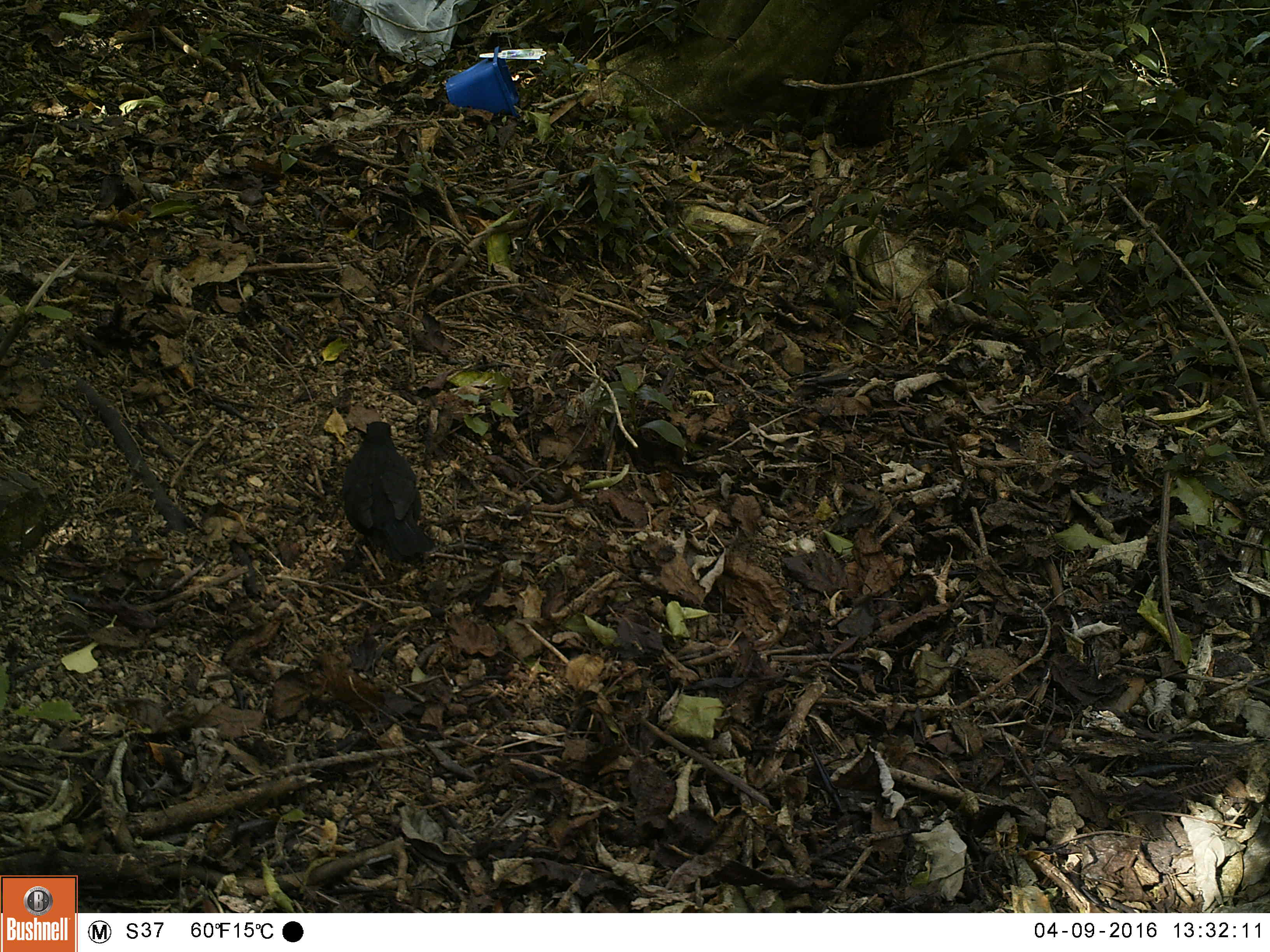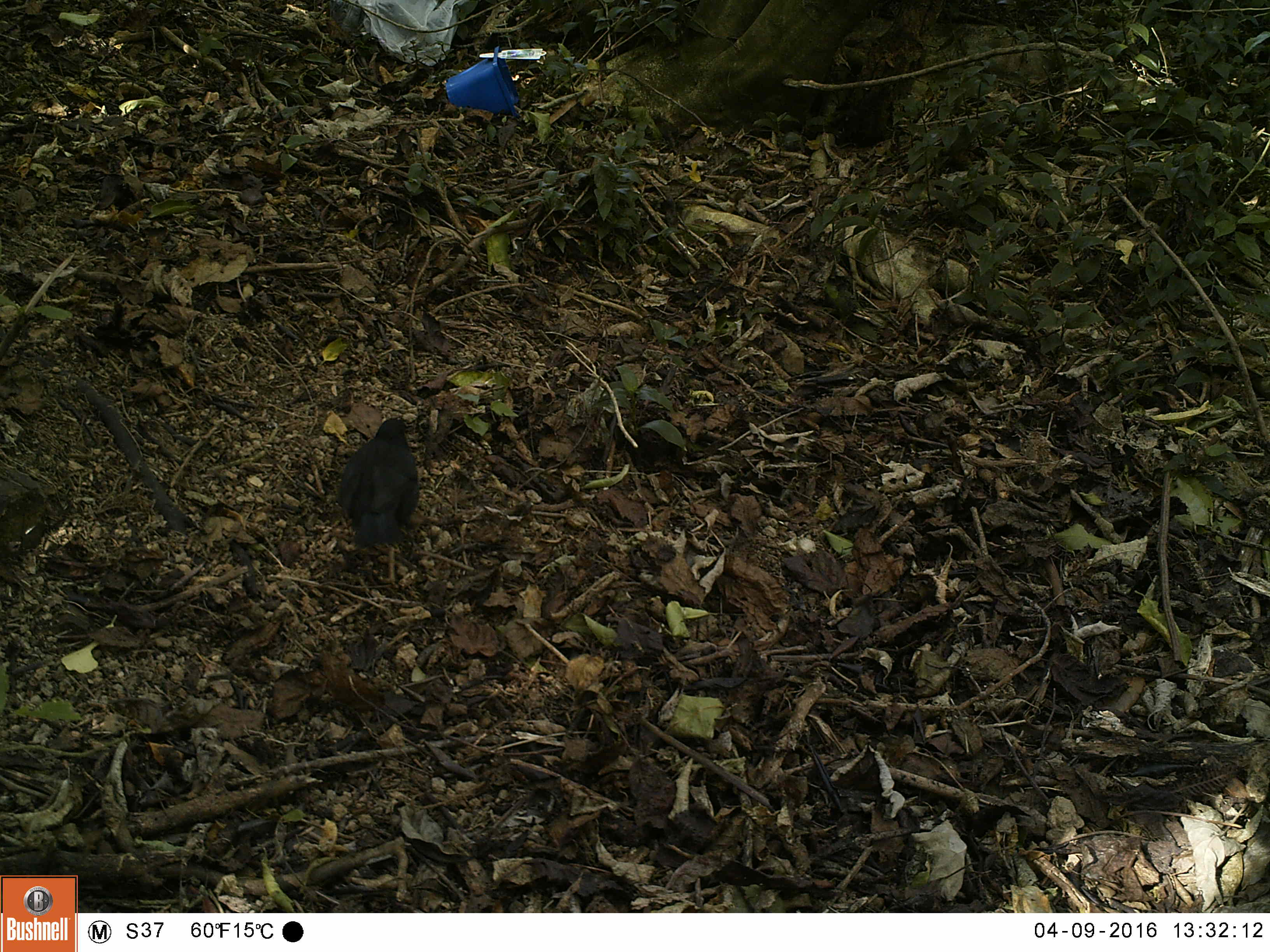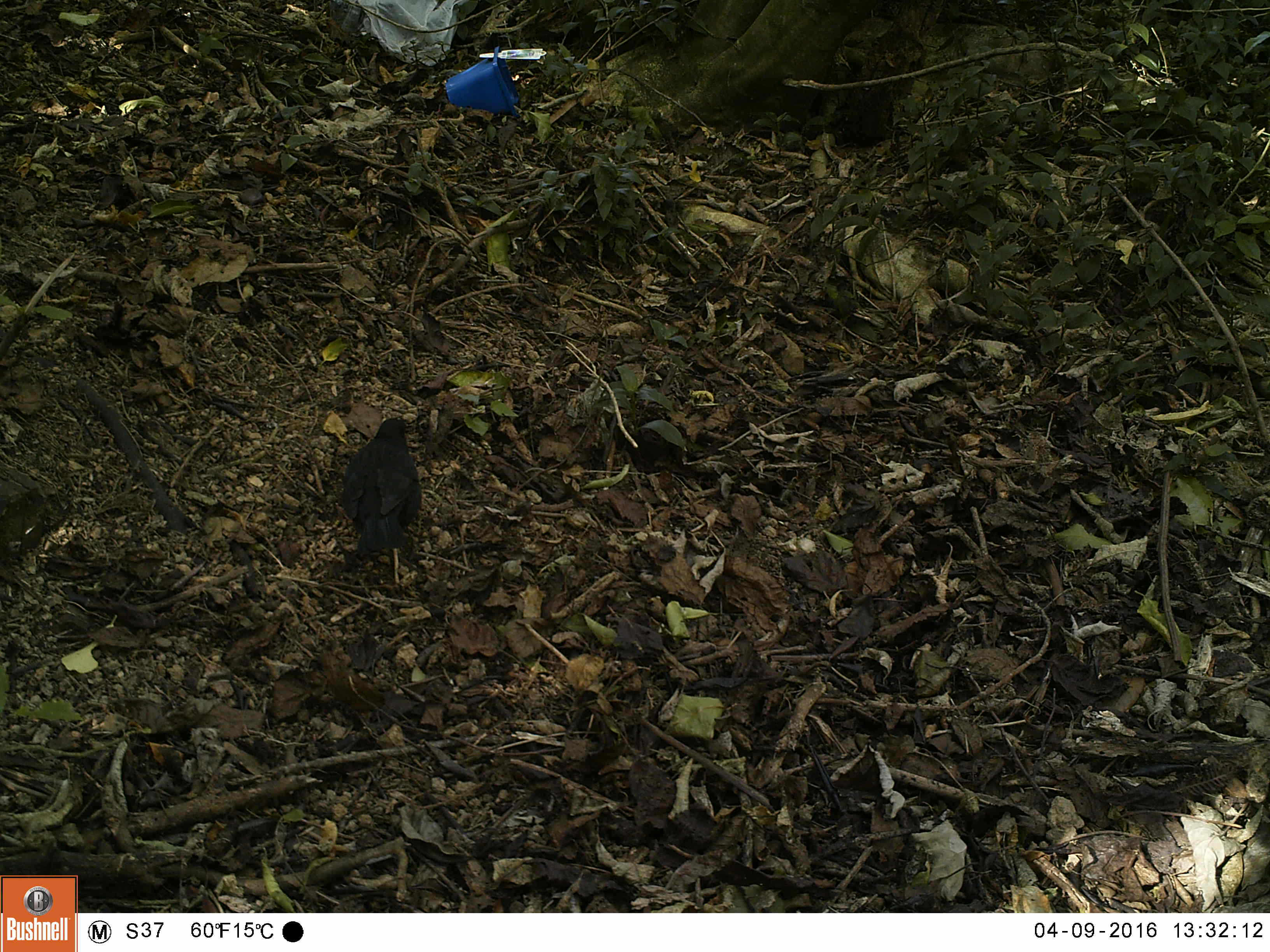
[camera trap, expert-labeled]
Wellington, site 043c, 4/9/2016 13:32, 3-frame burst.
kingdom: Animalia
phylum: Chordata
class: Aves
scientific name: Aves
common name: bird